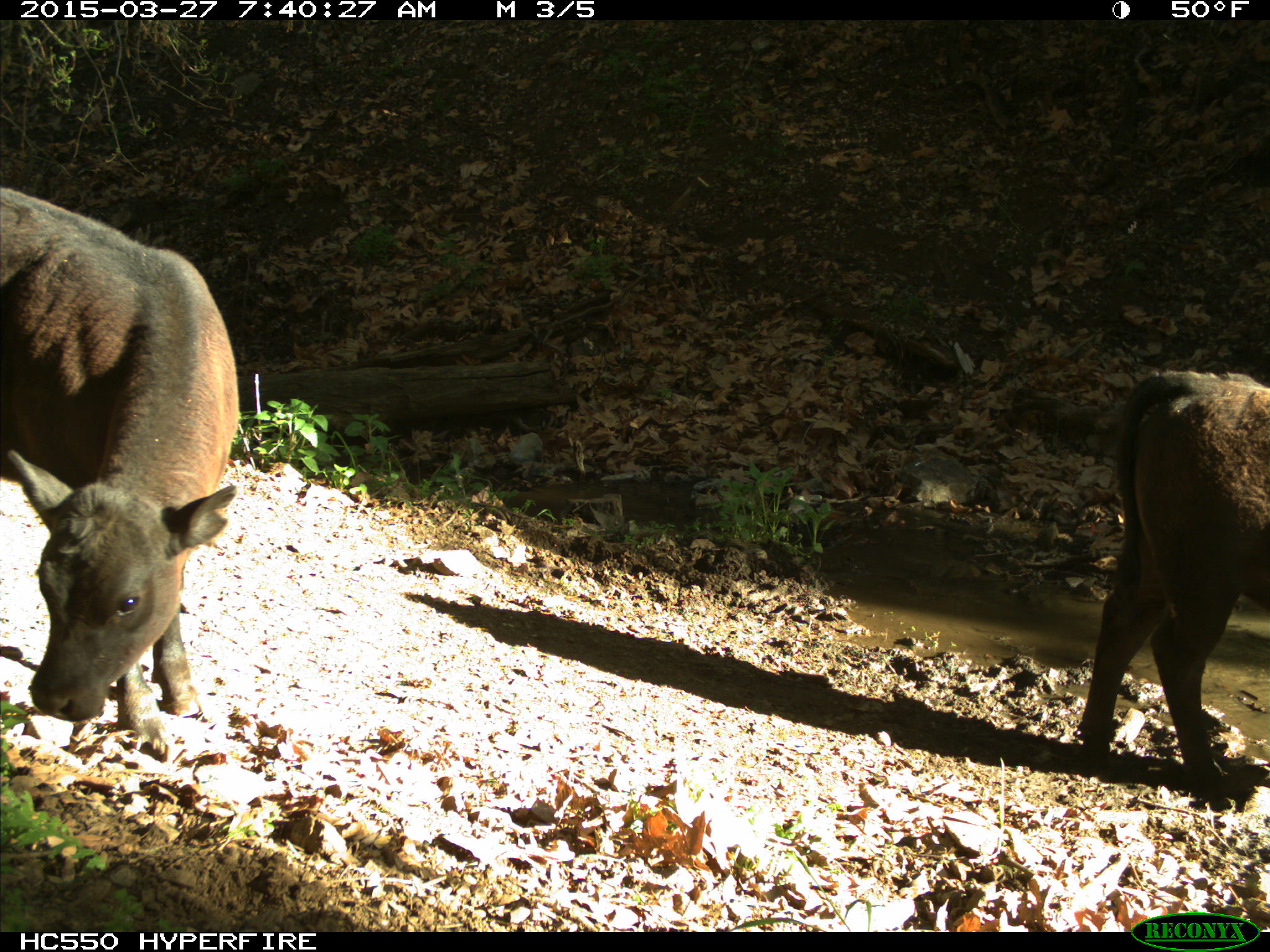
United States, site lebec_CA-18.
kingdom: Animalia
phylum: Chordata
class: Mammalia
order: Artiodactyla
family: Bovidae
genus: Bos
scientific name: Bos taurus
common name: domestic cow